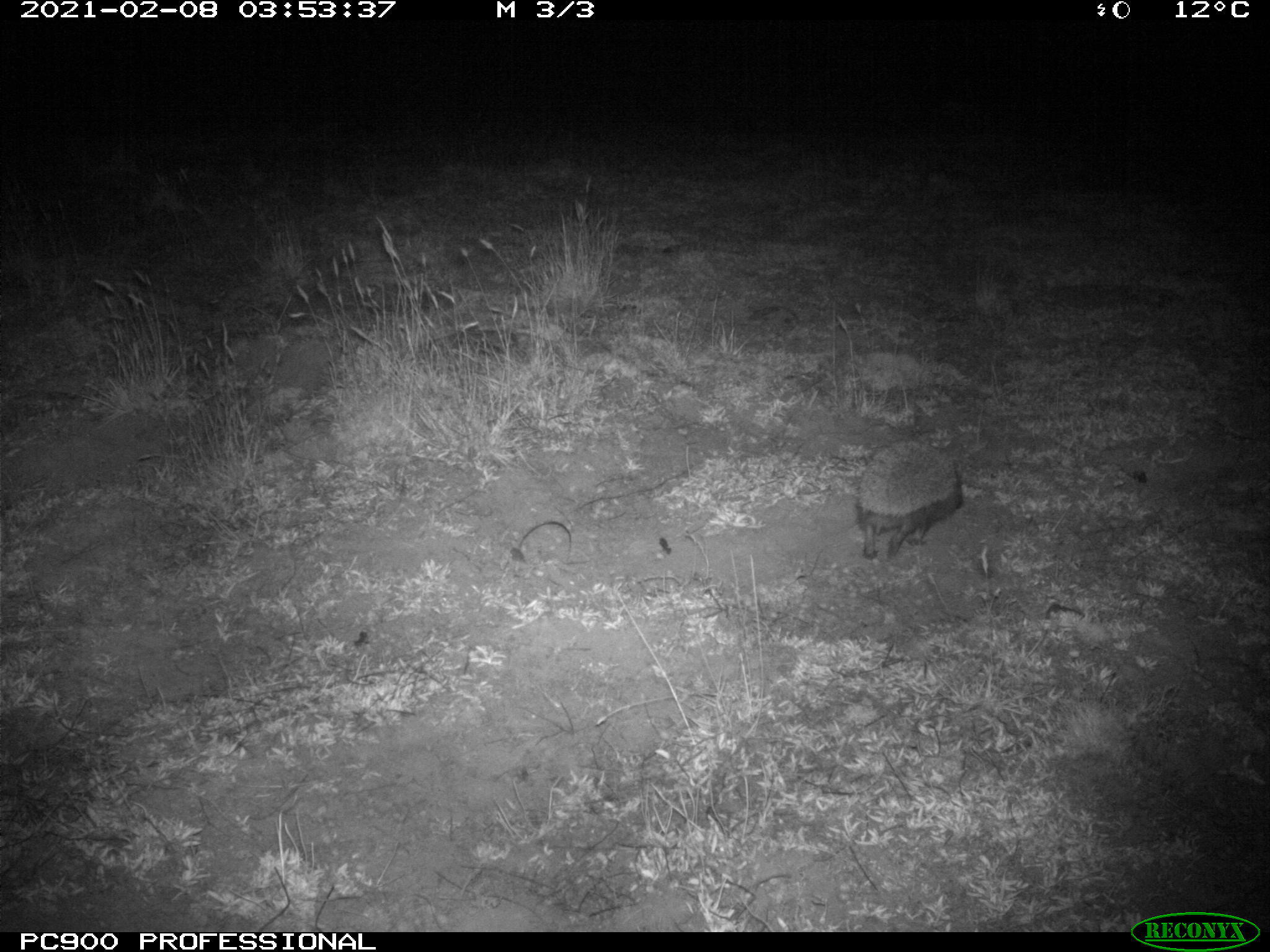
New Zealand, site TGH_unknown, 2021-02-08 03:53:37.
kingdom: Animalia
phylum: Chordata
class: Mammalia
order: Eulipotyphla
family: Erinaceidae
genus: Erinaceus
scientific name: Erinaceus europaeus europaeus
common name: european hedgehog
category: hedgehog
Hedgehog (european hedgehog) (Erinaceus europaeus europaeus).